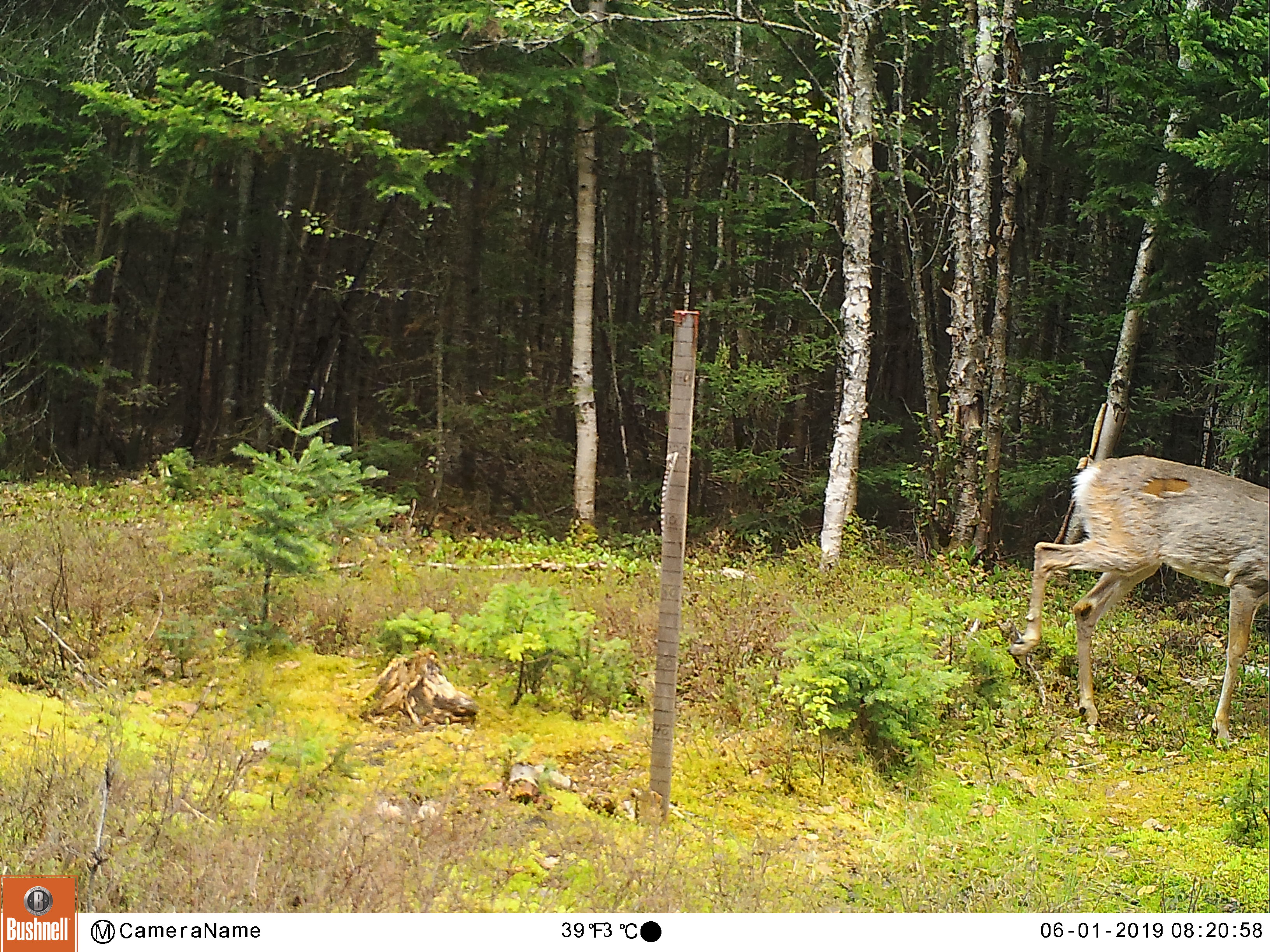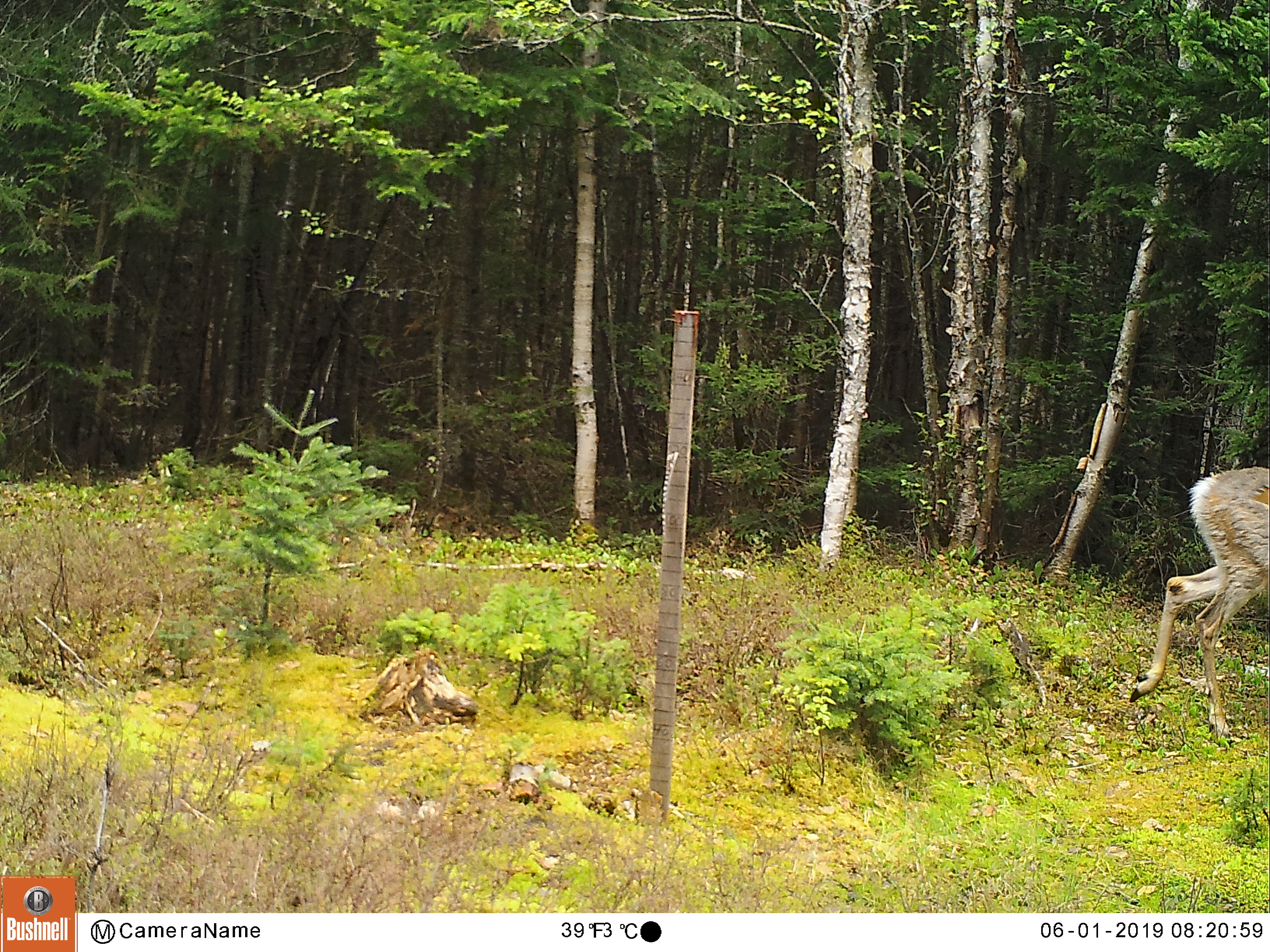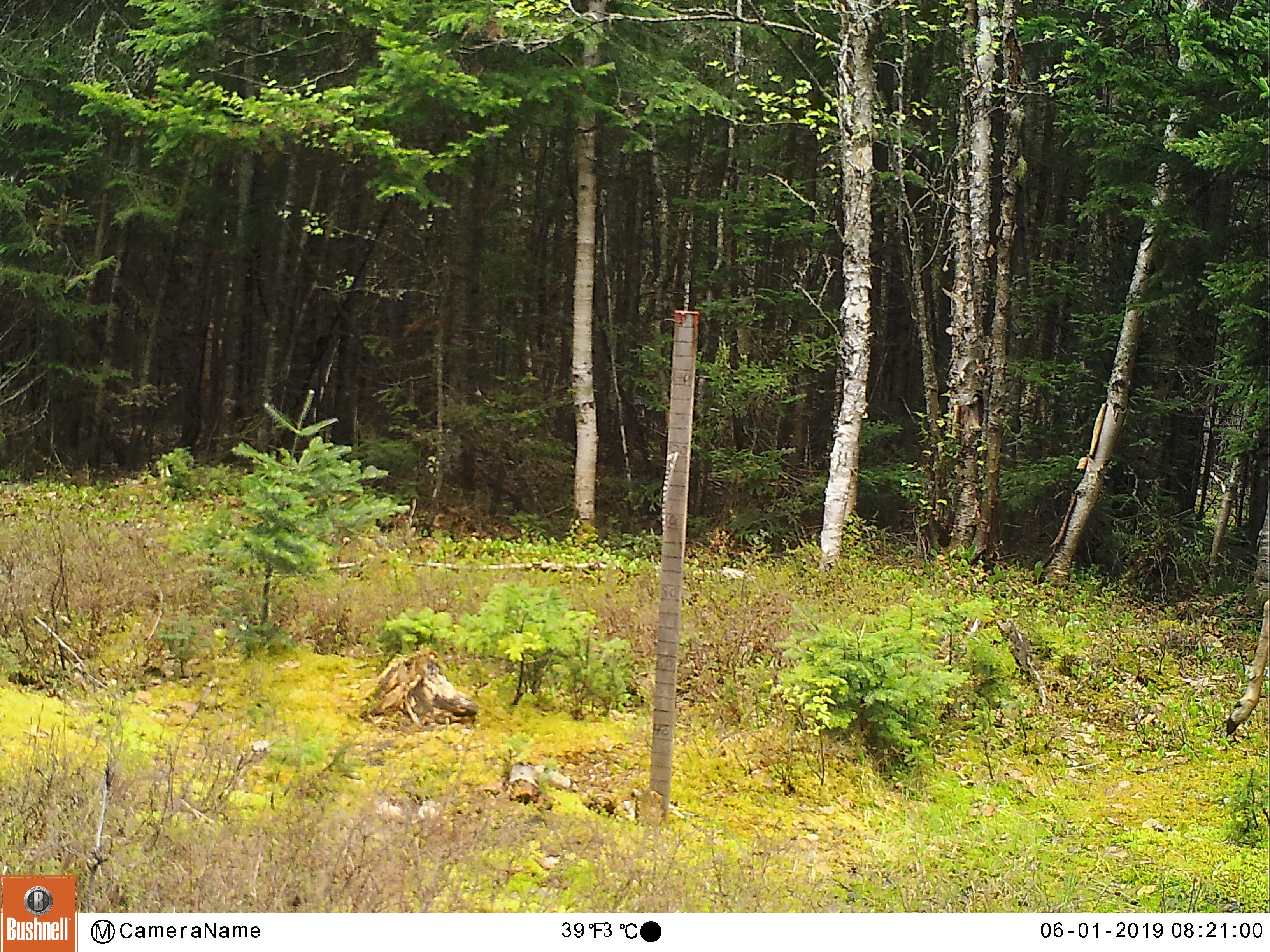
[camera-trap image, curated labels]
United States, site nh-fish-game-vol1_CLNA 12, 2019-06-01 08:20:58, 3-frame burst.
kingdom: Animalia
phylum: Chordata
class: Mammalia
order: Artiodactyla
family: Cervidae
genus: Odocoileus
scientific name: Odocoileus virginianus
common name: white-tailed deer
White-tailed deer (Odocoileus virginianus).